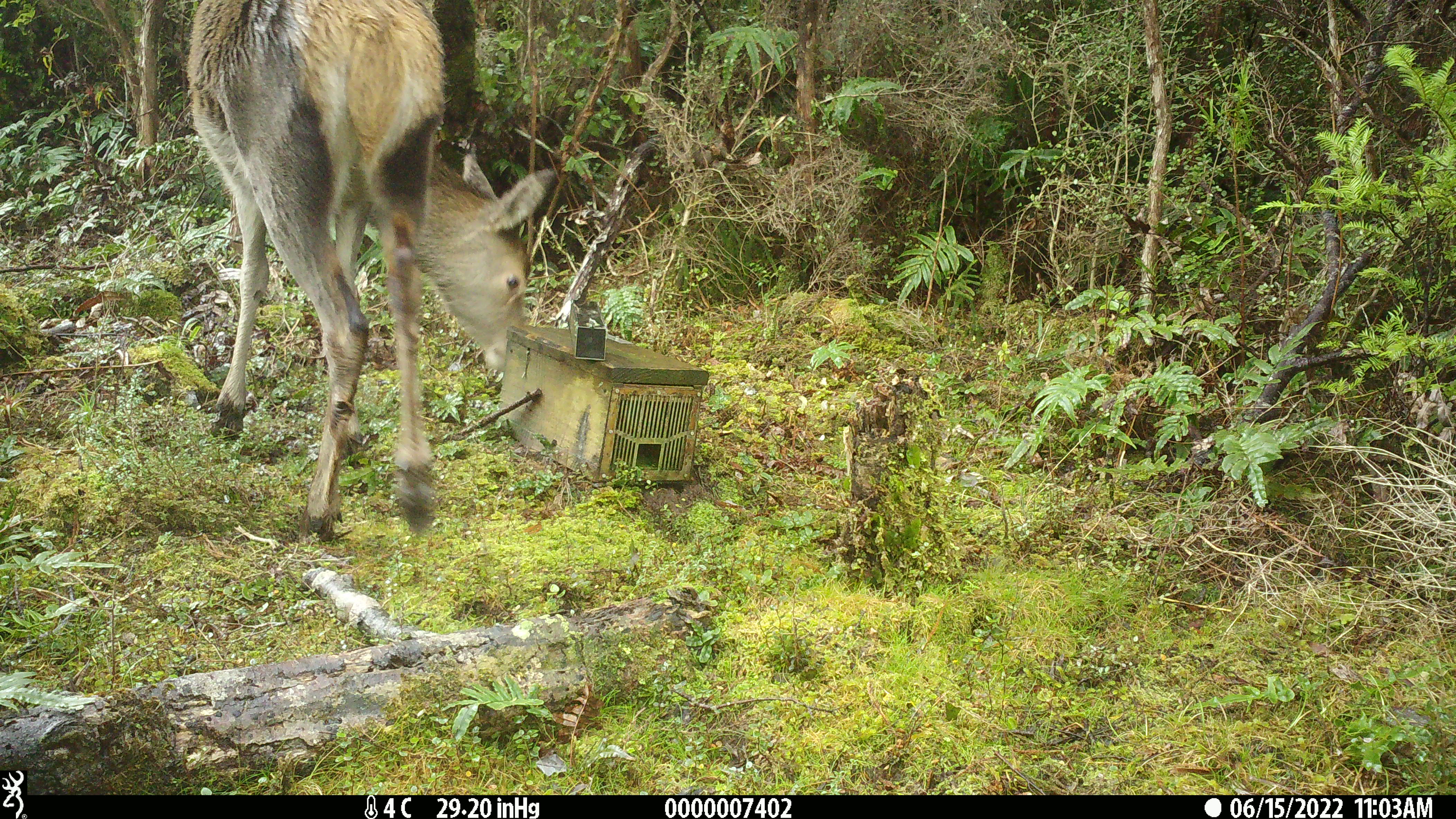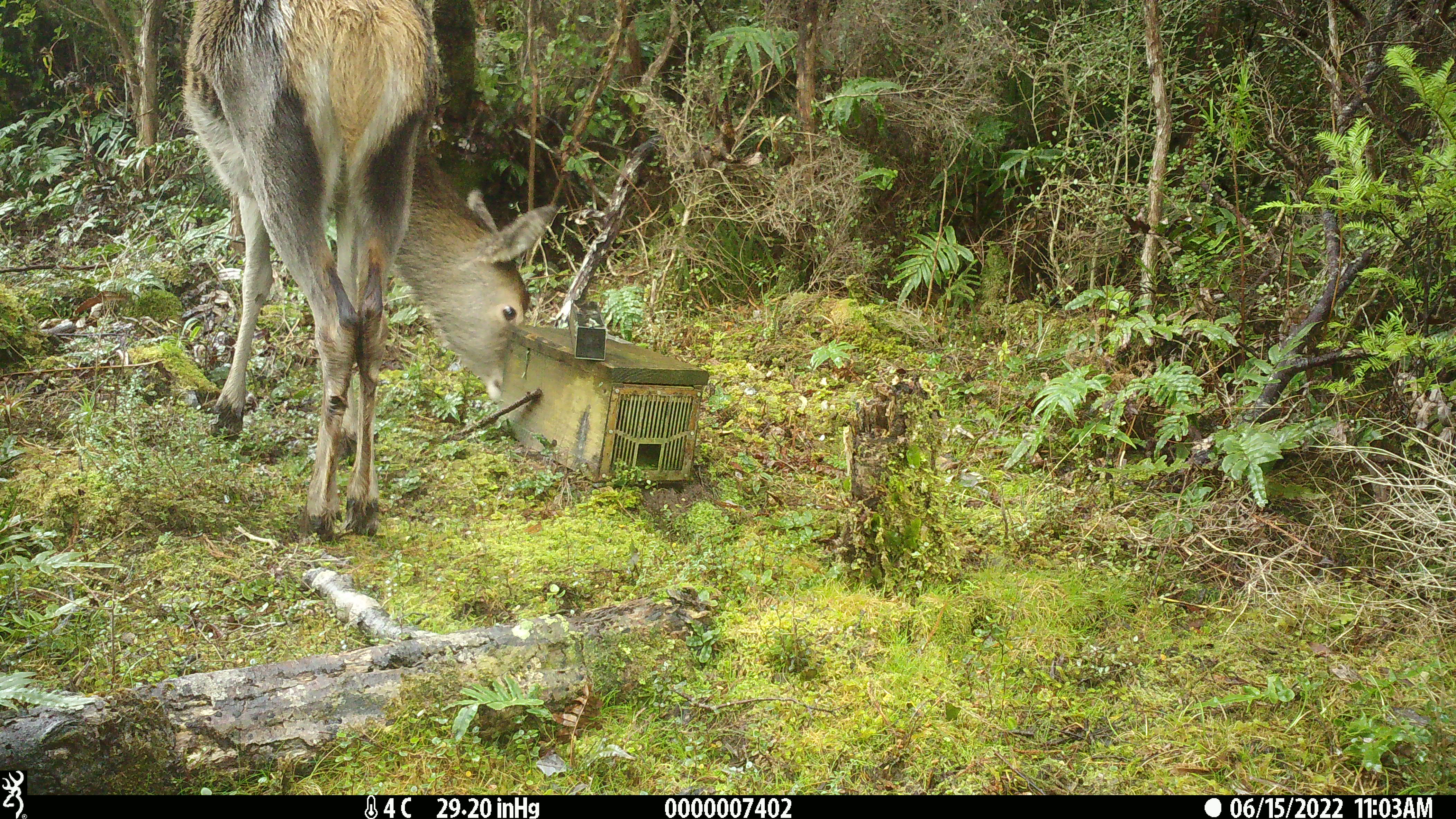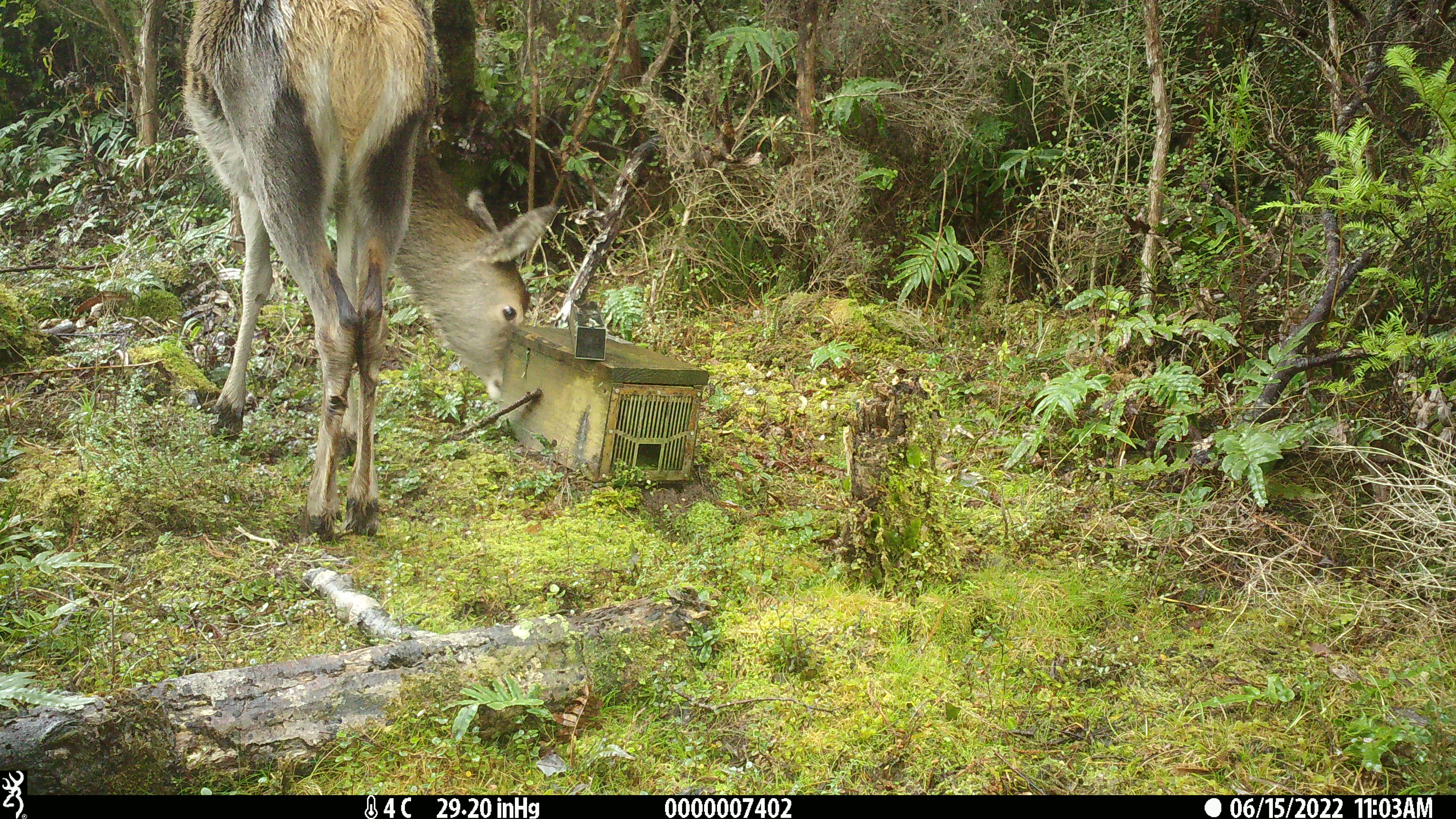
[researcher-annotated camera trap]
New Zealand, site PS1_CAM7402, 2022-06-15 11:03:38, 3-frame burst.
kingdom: Animalia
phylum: Chordata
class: Mammalia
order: Artiodactyla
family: Cervidae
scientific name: Cervidae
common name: deer